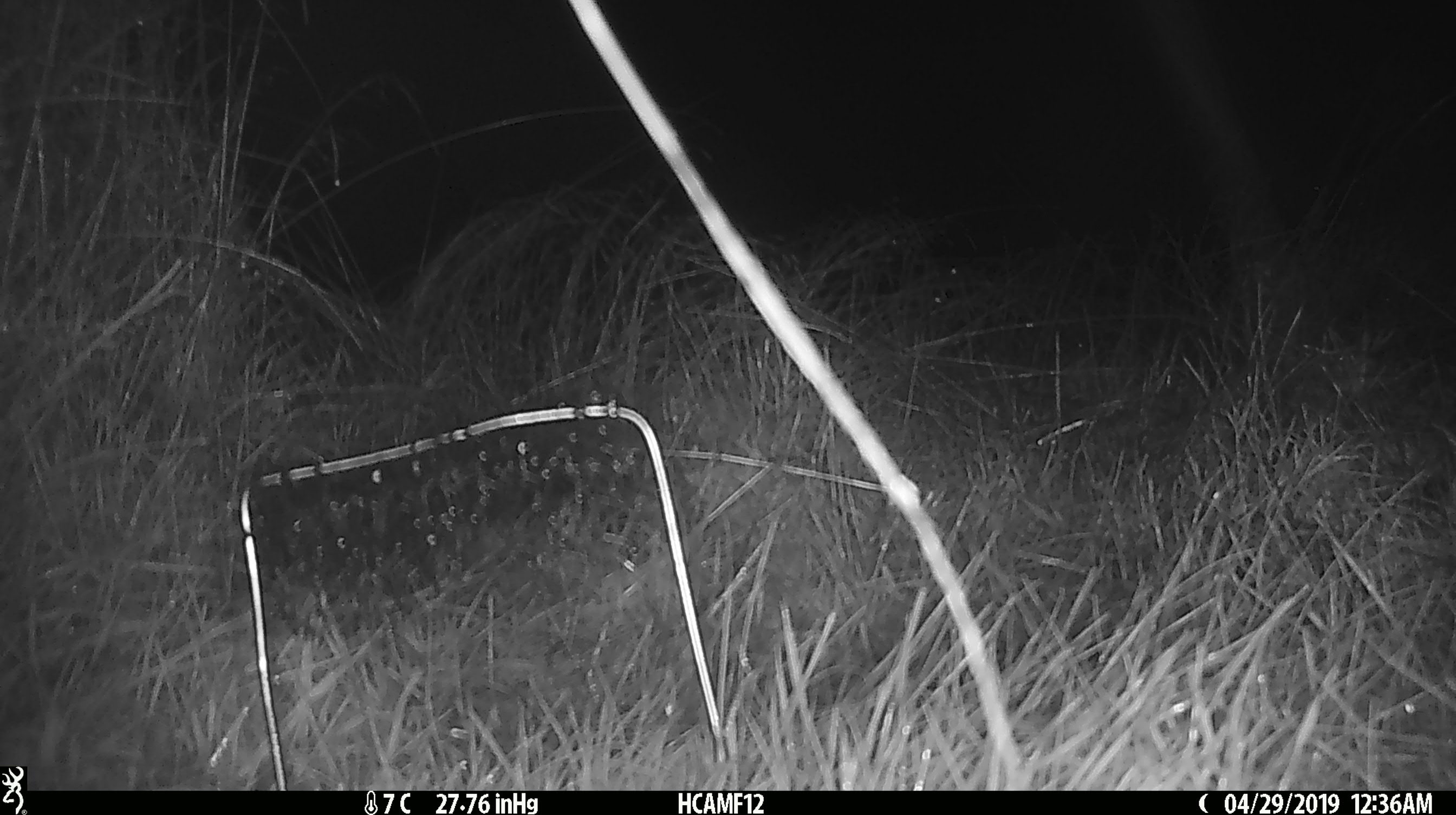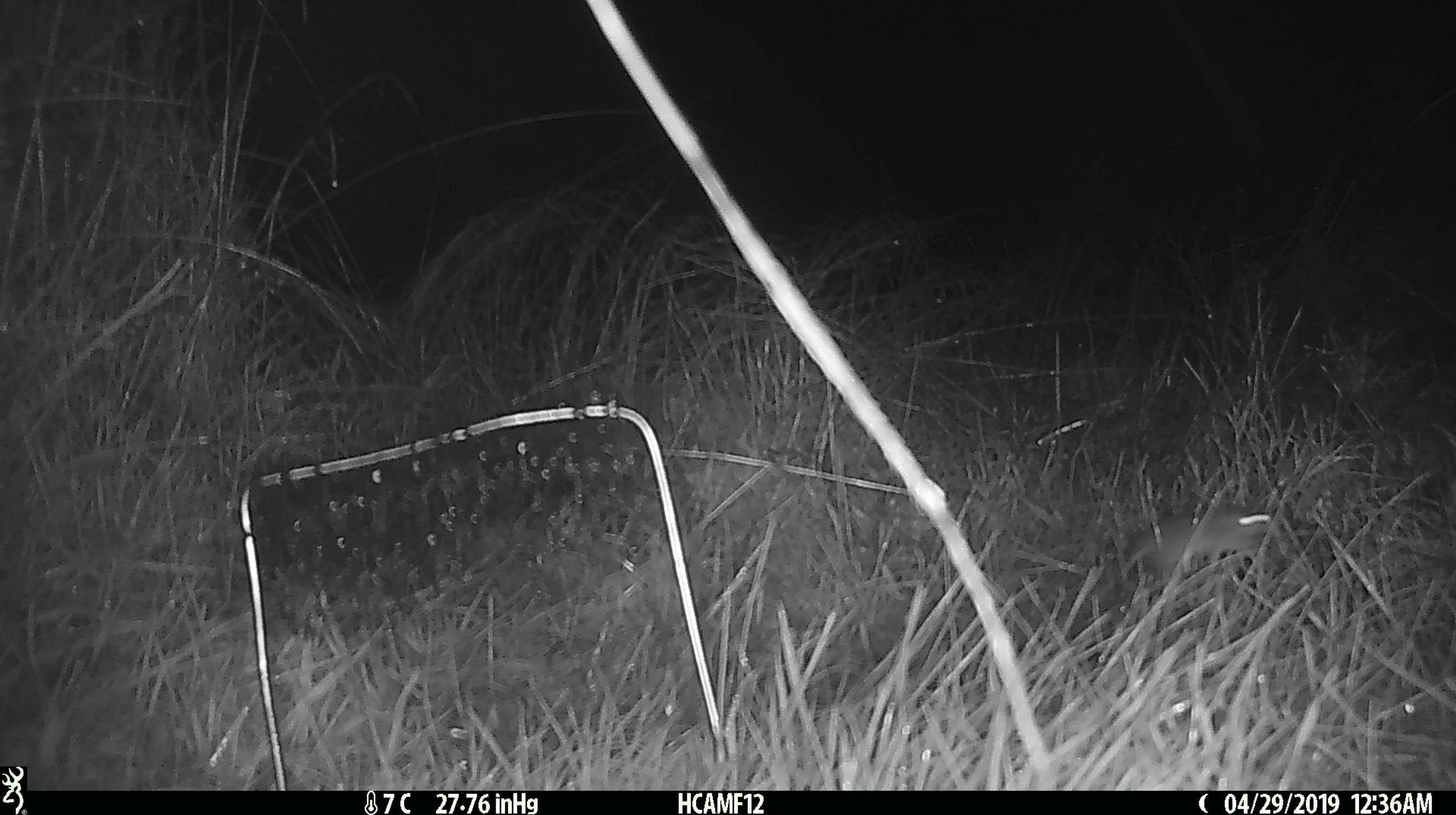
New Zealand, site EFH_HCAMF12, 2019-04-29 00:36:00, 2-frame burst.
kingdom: Animalia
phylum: Chordata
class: Mammalia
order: Artiodactyla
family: Bovidae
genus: Bos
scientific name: Bos taurus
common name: domestic cow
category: cow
Cow (domestic cow) (Bos taurus).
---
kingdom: Animalia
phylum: Chordata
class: Mammalia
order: Rodentia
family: Muridae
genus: Mus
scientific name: Mus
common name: mouse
Mouse (Mus).